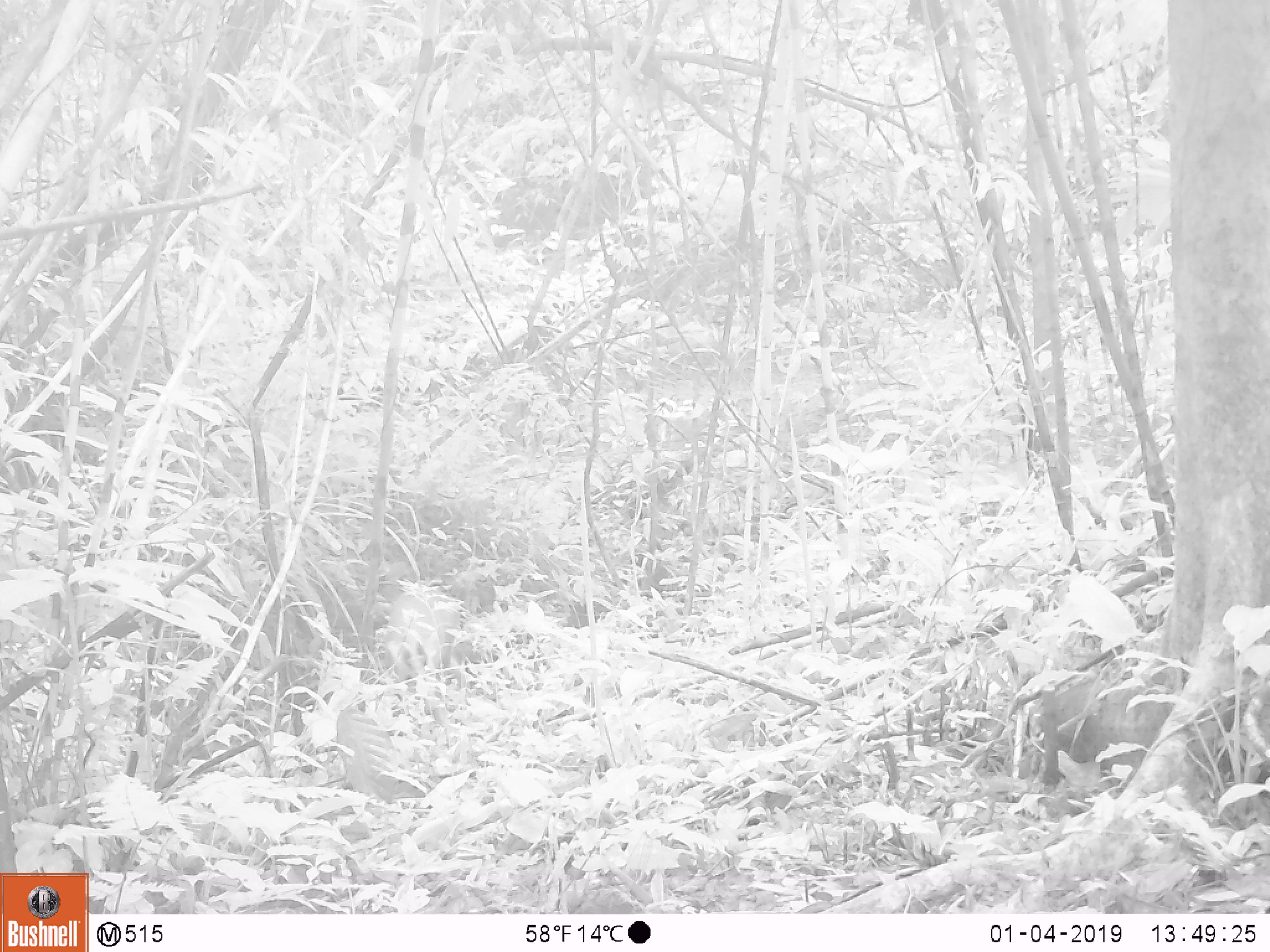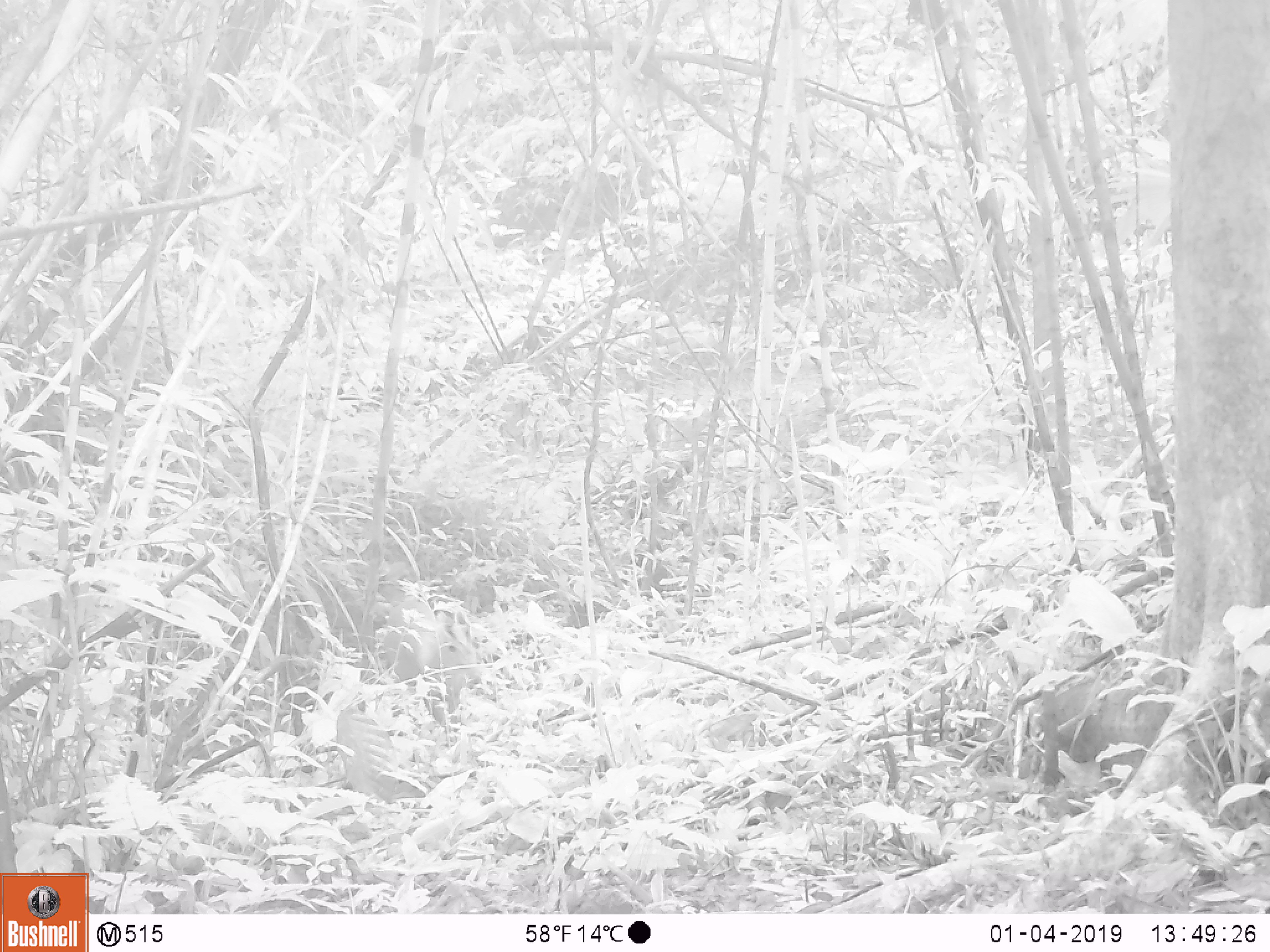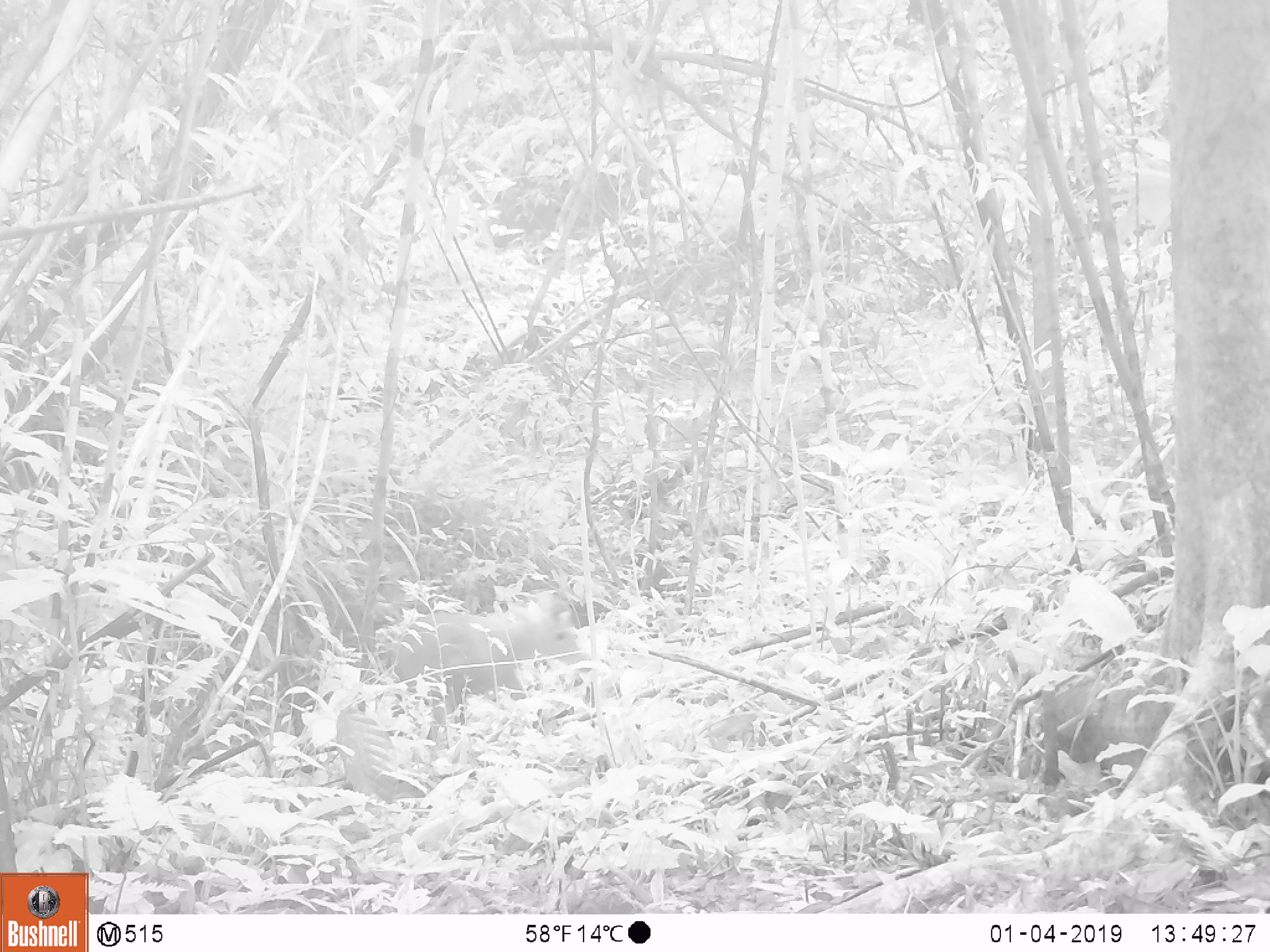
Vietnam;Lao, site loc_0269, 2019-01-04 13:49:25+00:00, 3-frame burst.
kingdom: Animalia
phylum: Chordata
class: Mammalia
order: Artiodactyla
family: Cervidae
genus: Muntiacus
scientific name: Muntiacus vuquangensis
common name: large-antlered muntjac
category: large antlered muntjac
Large antlered muntjac (large-antlered muntjac) (Muntiacus vuquangensis). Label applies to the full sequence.